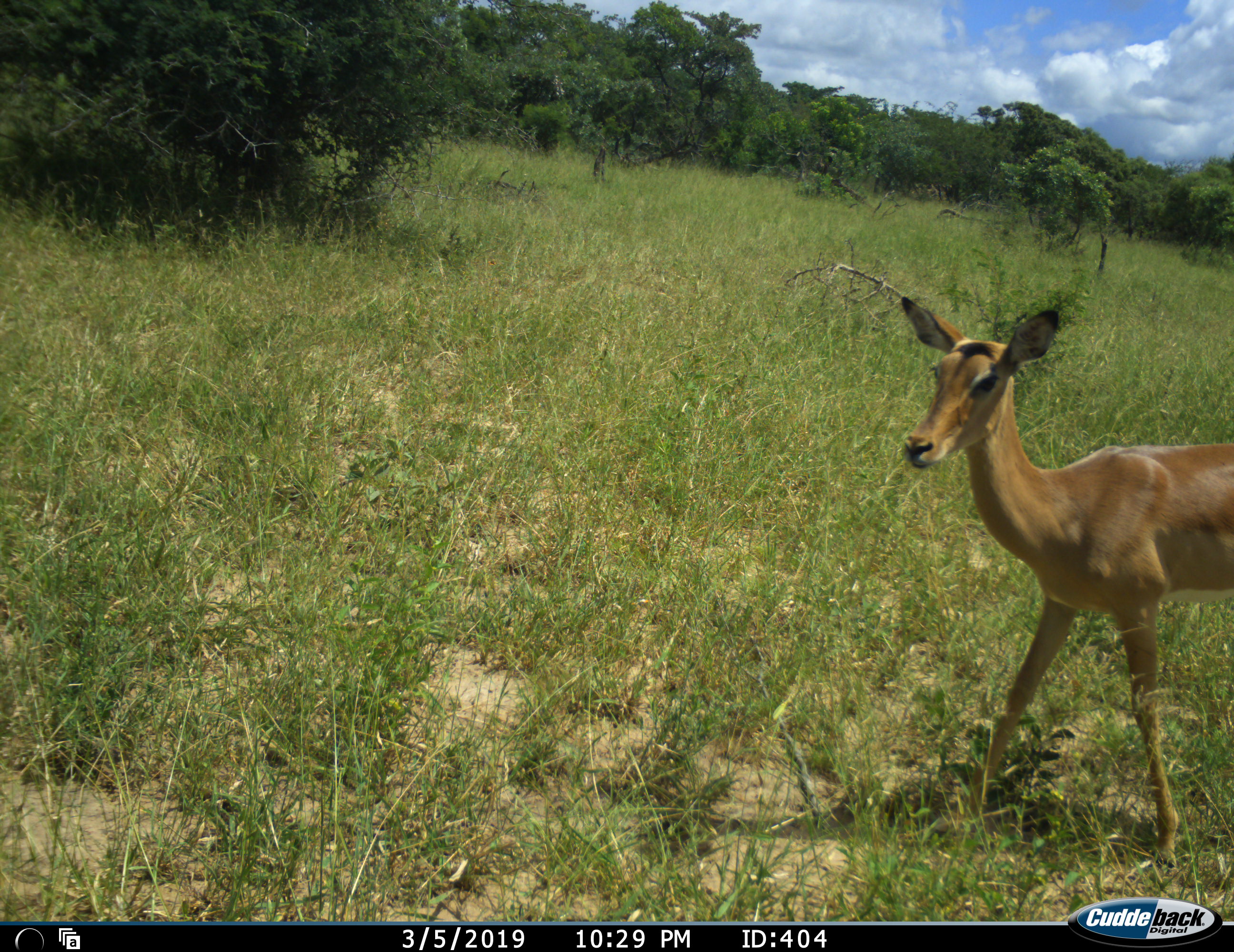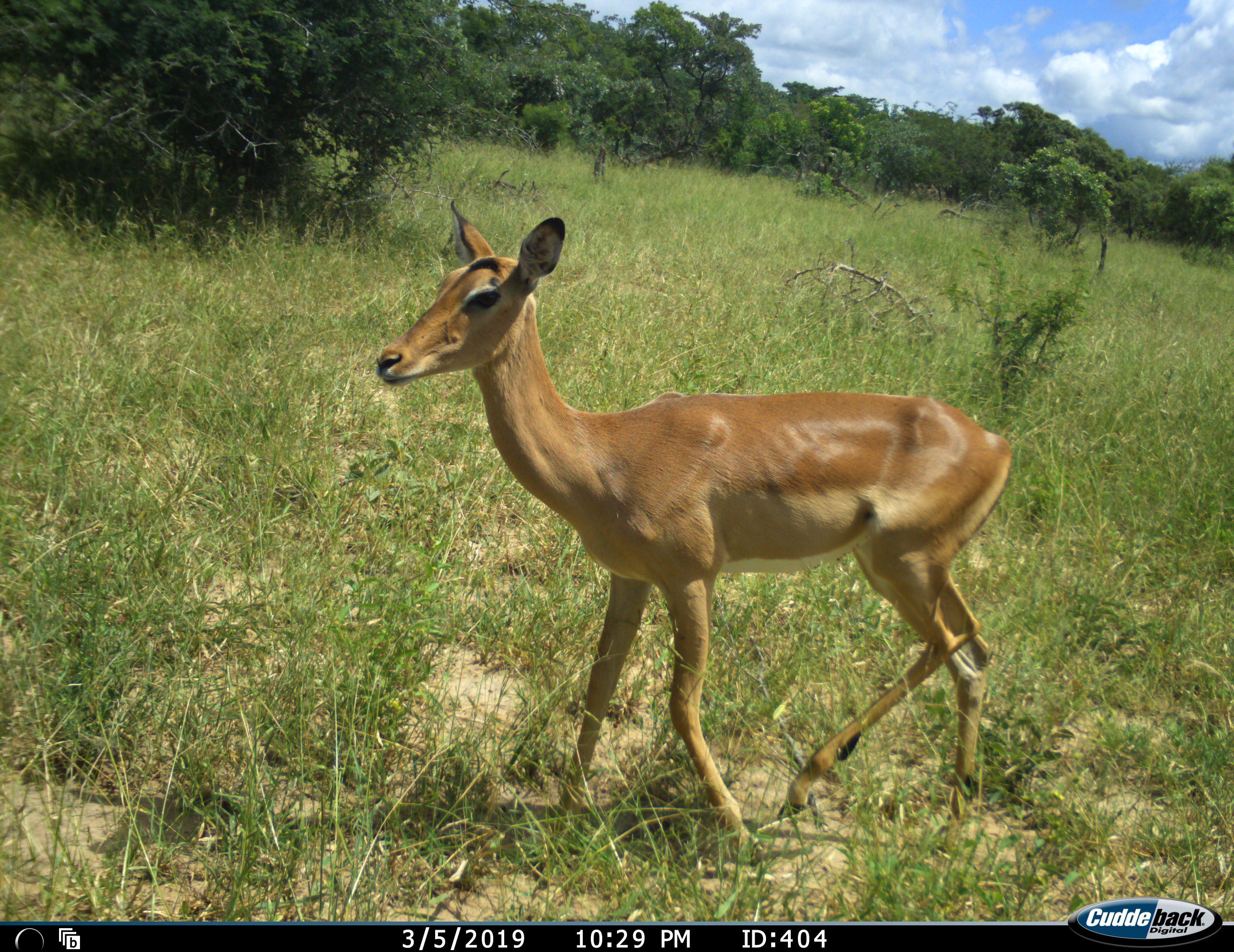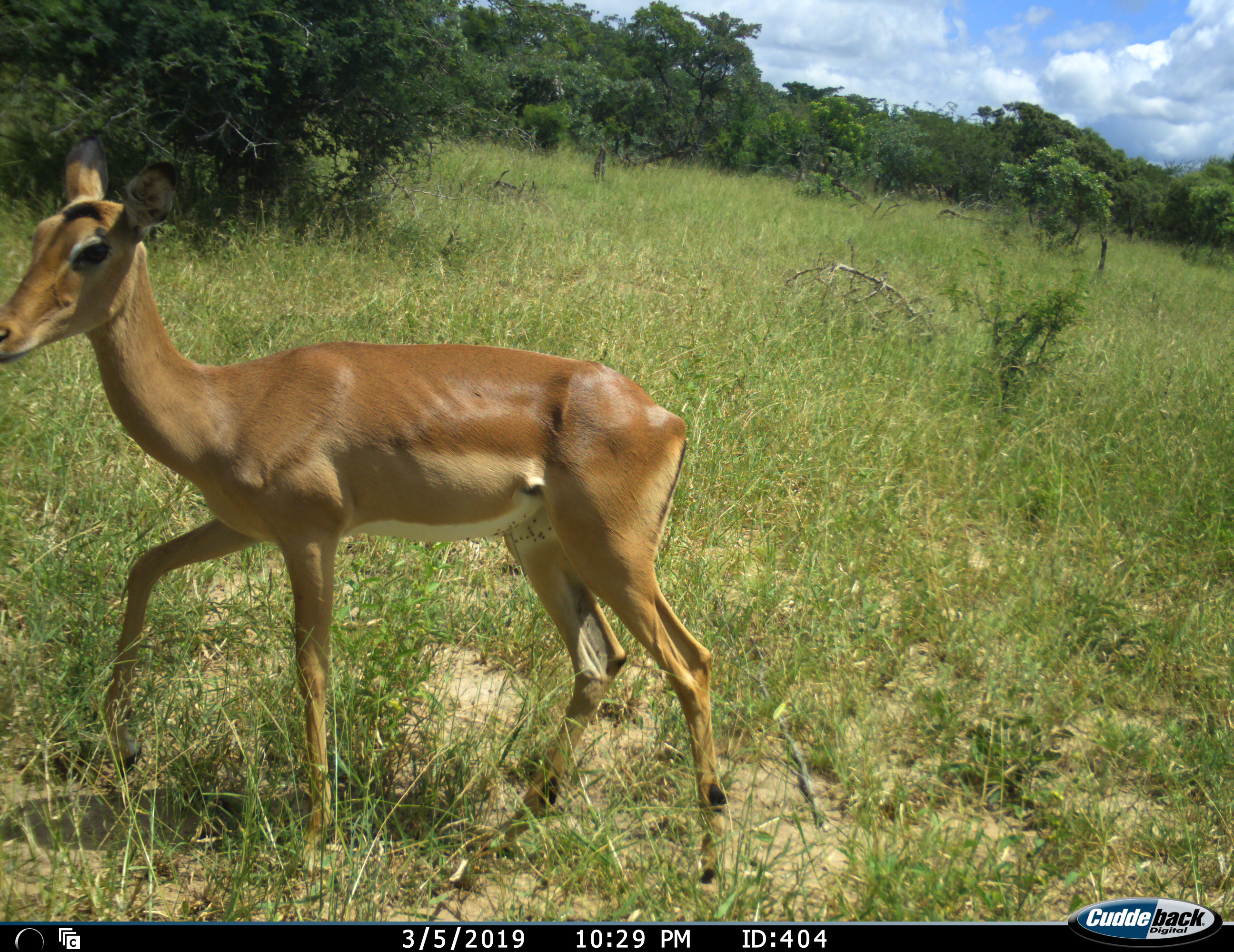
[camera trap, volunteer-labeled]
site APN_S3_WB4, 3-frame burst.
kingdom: Animalia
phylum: Chordata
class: Mammalia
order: Artiodactyla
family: Bovidae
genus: Aepyceros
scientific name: Aepyceros melampus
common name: impala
Impala (Aepyceros melampus), count 1. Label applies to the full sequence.